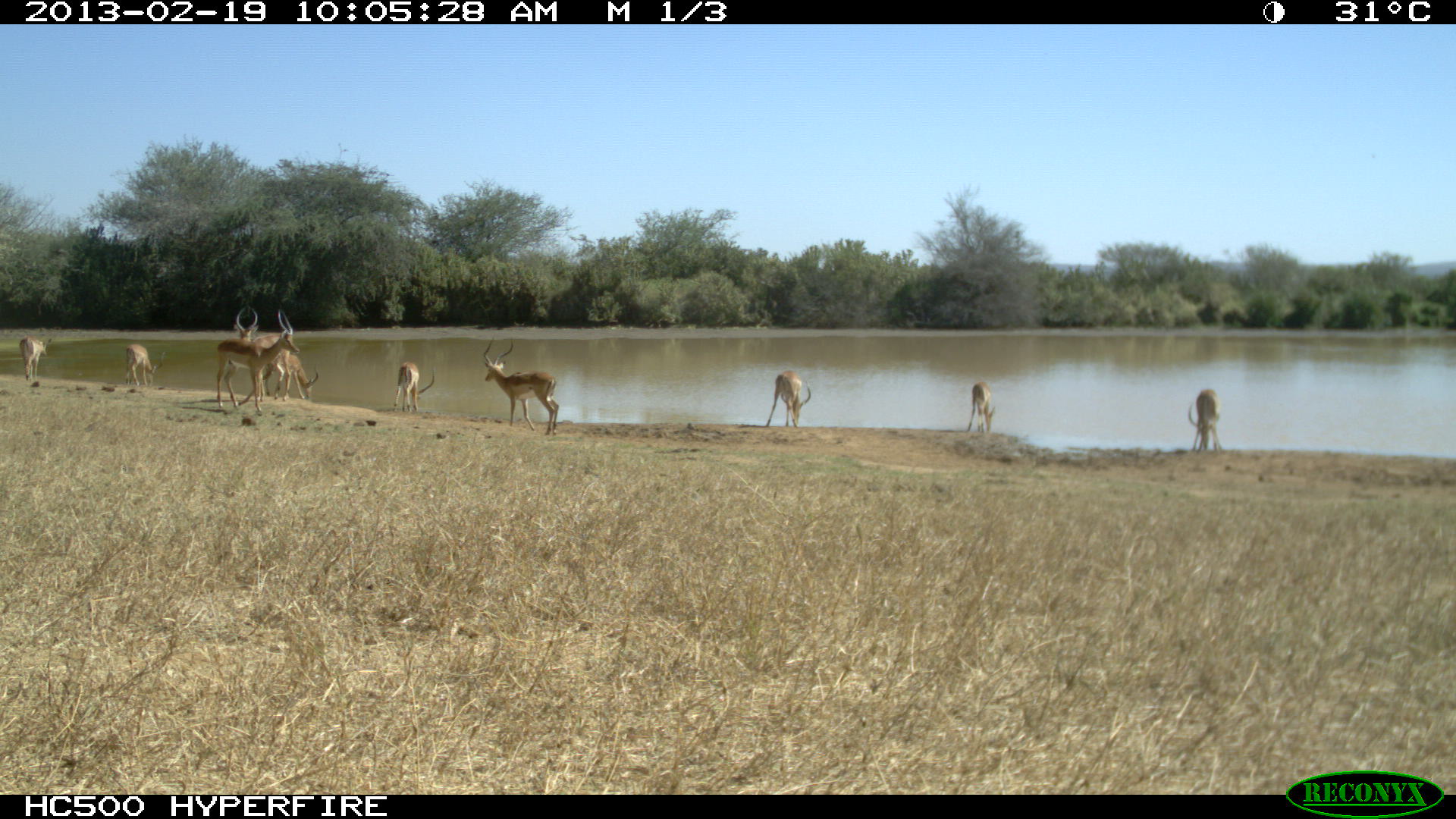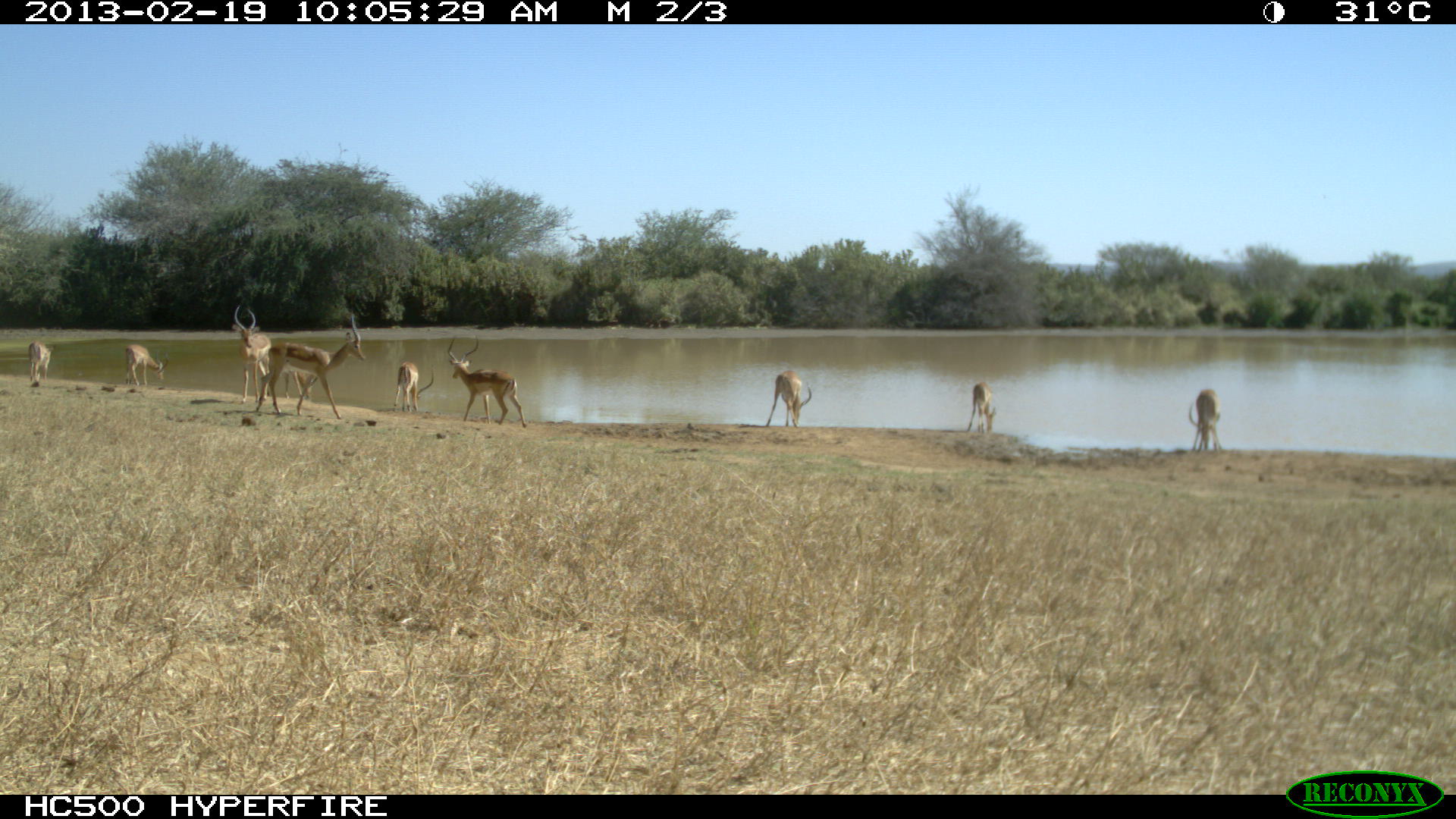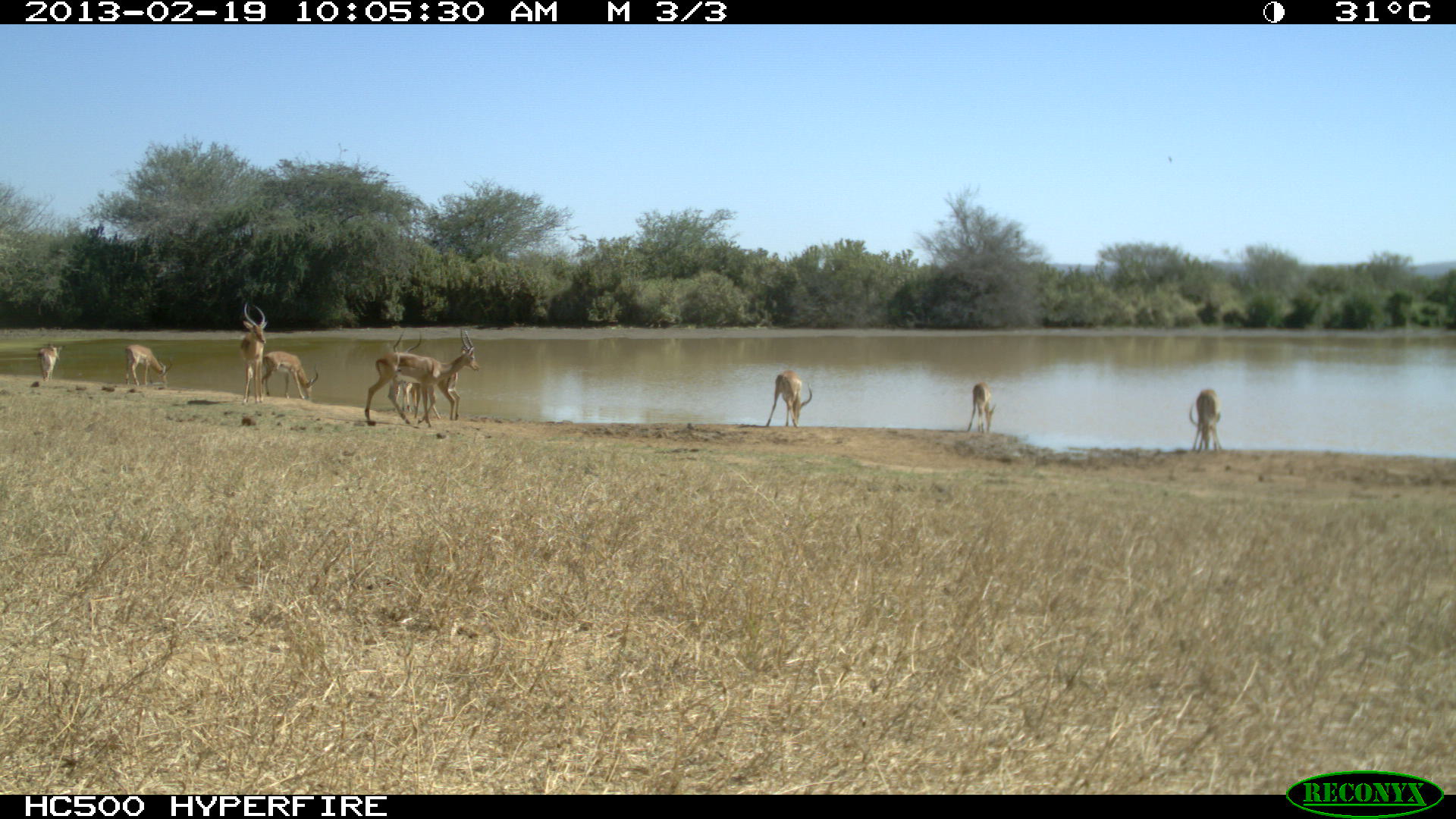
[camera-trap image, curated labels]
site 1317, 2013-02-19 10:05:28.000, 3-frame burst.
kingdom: Animalia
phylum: Chordata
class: Mammalia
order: Artiodactyla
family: Bovidae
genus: Aepyceros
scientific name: Aepyceros melampus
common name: impala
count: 10